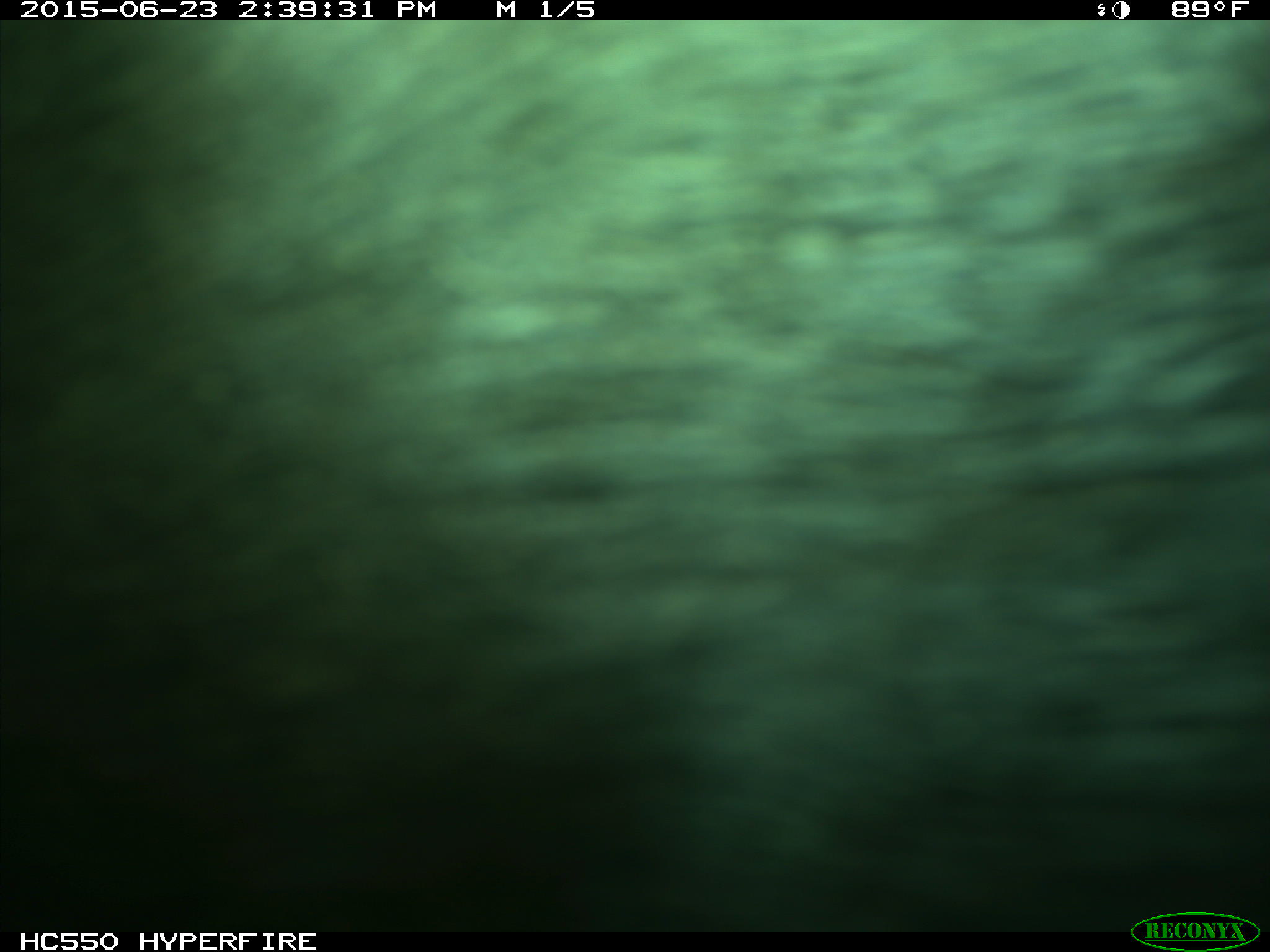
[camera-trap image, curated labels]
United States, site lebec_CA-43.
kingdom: Animalia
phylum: Chordata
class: Mammalia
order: Artiodactyla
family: Bovidae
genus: Bos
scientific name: Bos taurus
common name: domestic cow